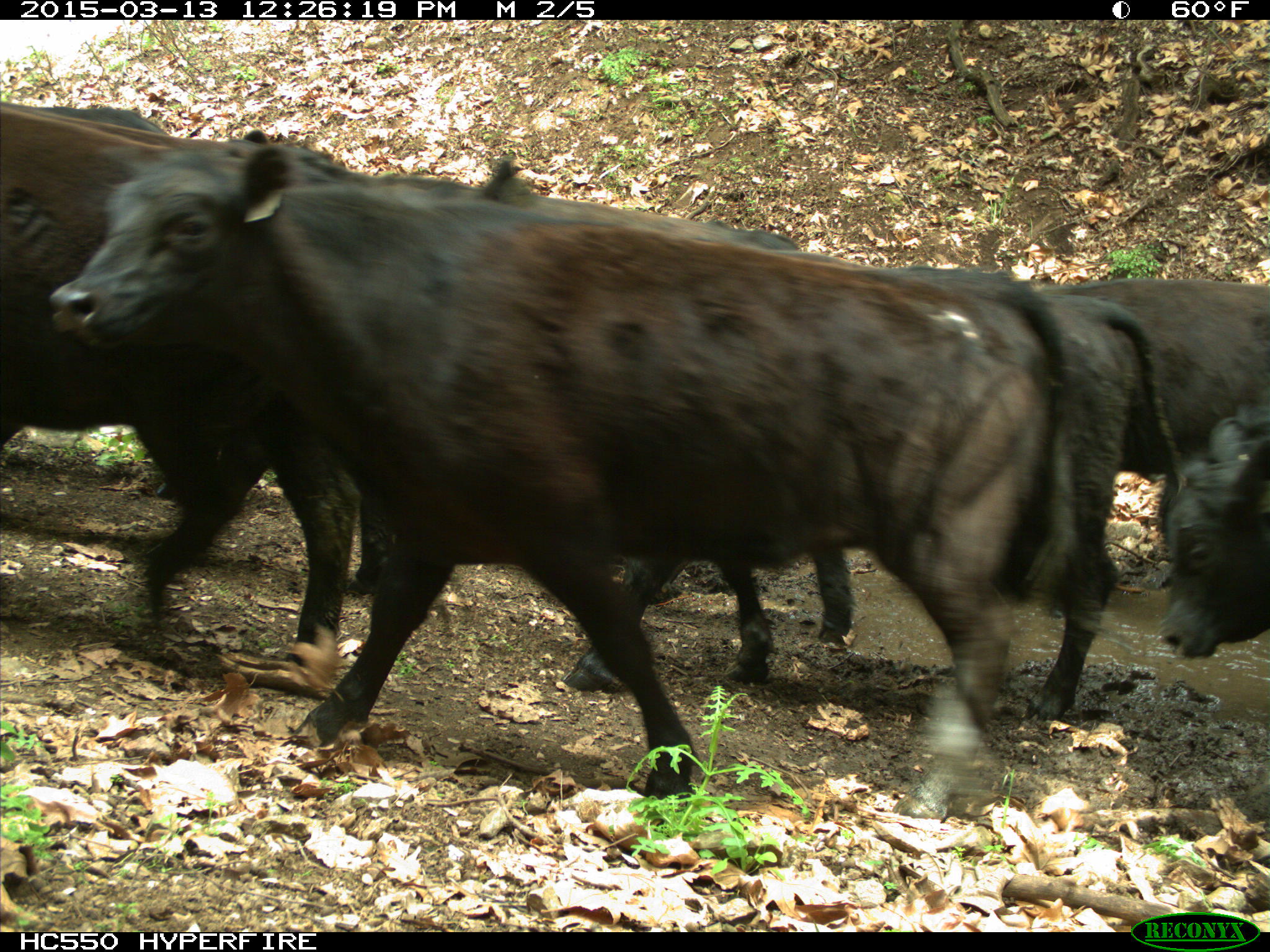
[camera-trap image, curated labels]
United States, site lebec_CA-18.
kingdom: Animalia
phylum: Chordata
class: Mammalia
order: Artiodactyla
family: Bovidae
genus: Bos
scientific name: Bos taurus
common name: domestic cow